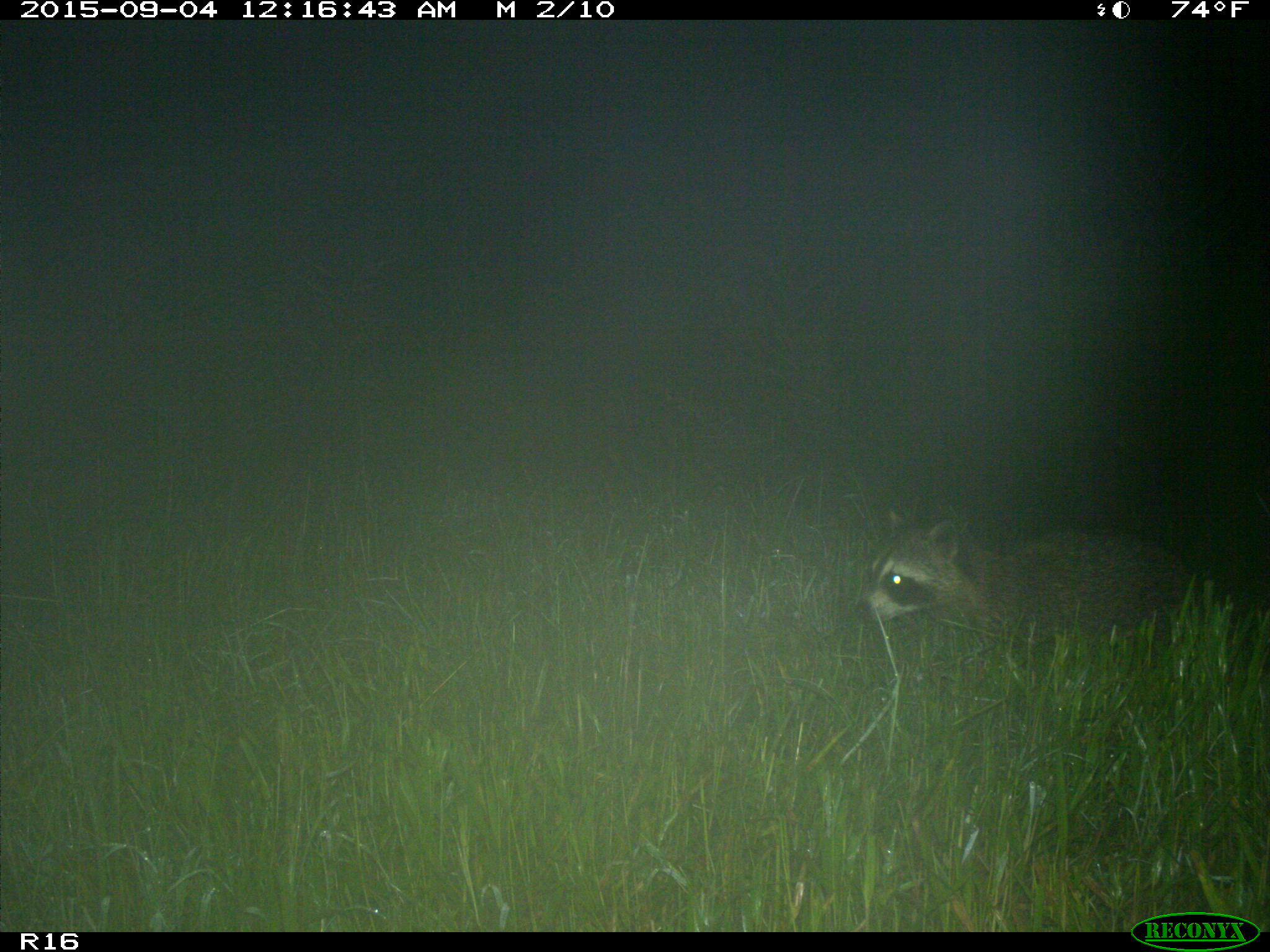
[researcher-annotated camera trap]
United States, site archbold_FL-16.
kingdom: Animalia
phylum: Chordata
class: Mammalia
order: Carnivora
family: Procyonidae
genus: Procyon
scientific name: Procyon lotor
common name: common raccoon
Procyon lotor (common raccoon).